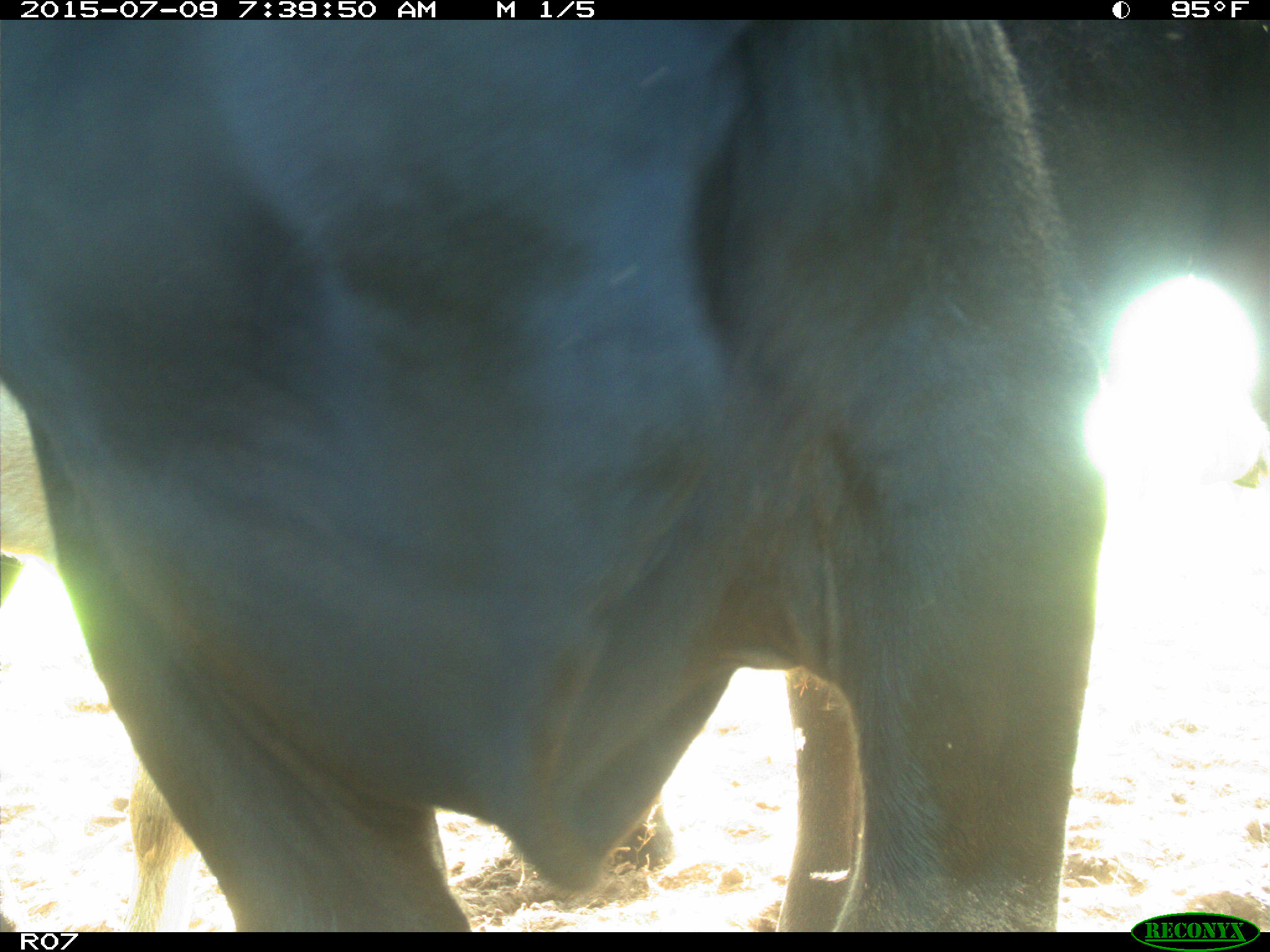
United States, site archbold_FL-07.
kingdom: Animalia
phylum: Chordata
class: Mammalia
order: Artiodactyla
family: Bovidae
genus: Bos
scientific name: Bos taurus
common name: domestic cow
Bos taurus (domestic cow).